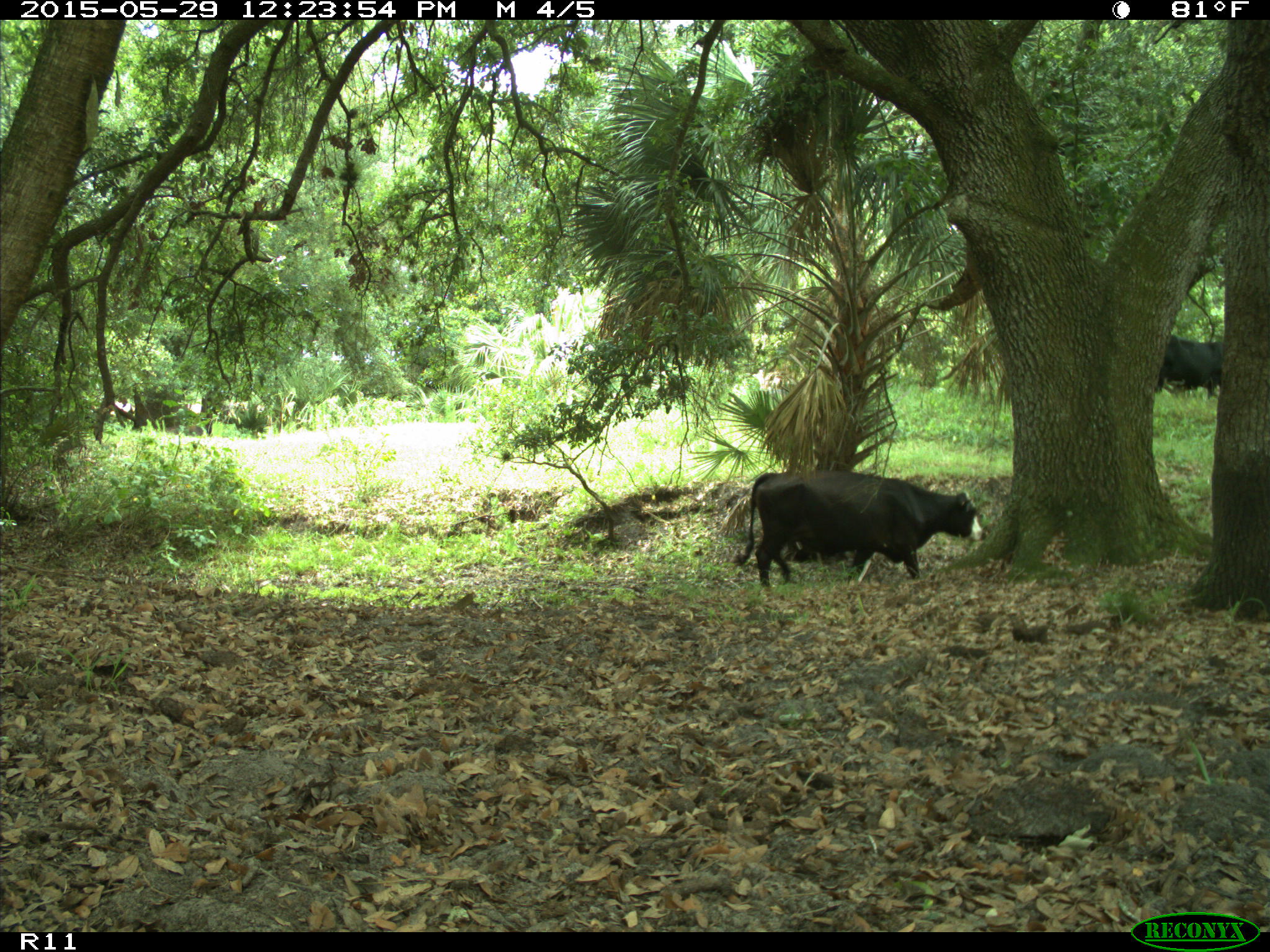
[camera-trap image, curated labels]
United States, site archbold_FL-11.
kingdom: Animalia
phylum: Chordata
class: Mammalia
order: Artiodactyla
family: Bovidae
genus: Bos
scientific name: Bos taurus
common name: domestic cow